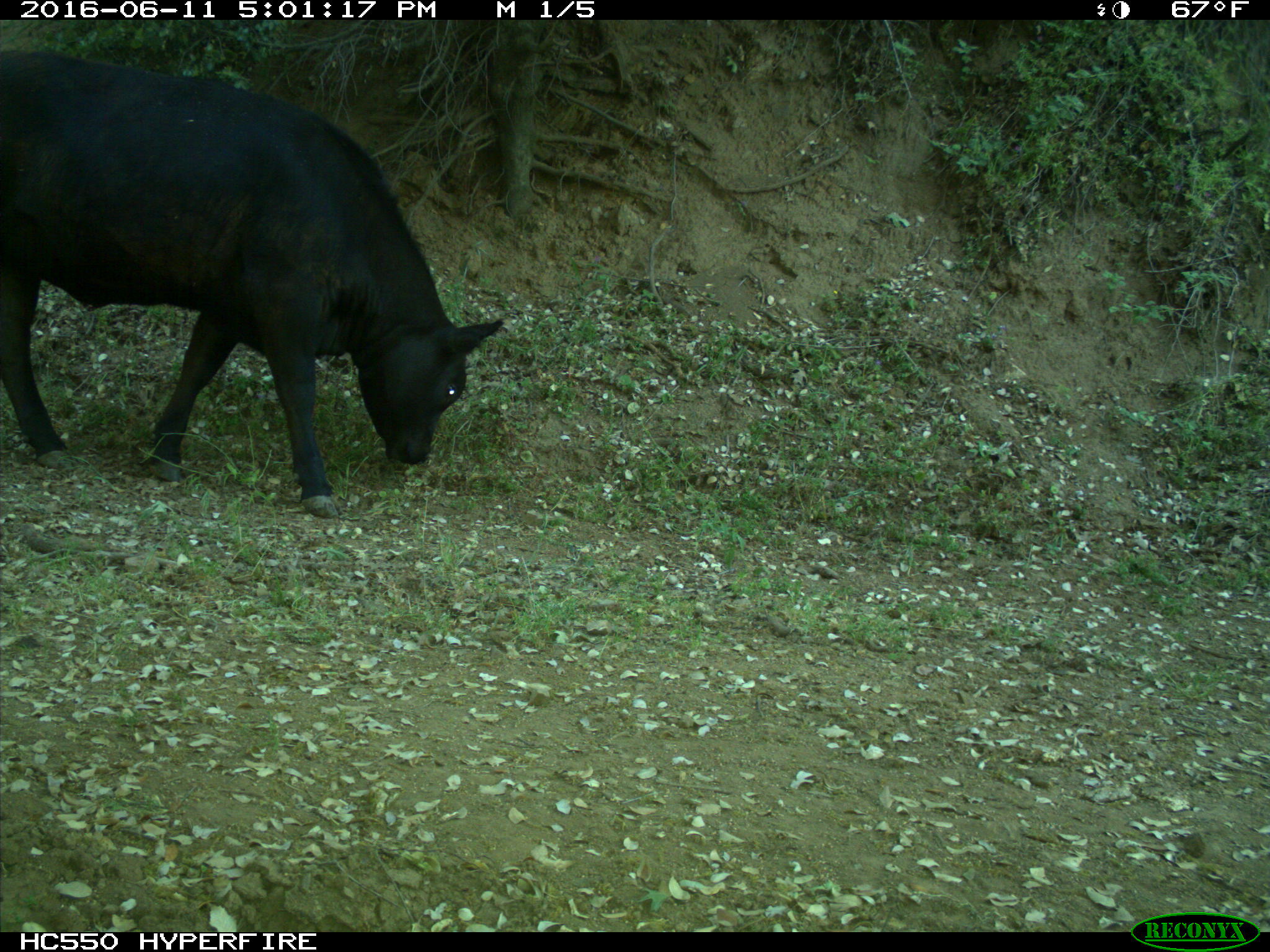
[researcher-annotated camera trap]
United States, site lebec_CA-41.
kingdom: Animalia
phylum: Chordata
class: Mammalia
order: Artiodactyla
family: Bovidae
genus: Bos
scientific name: Bos taurus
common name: domestic cow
Bos taurus (domestic cow).